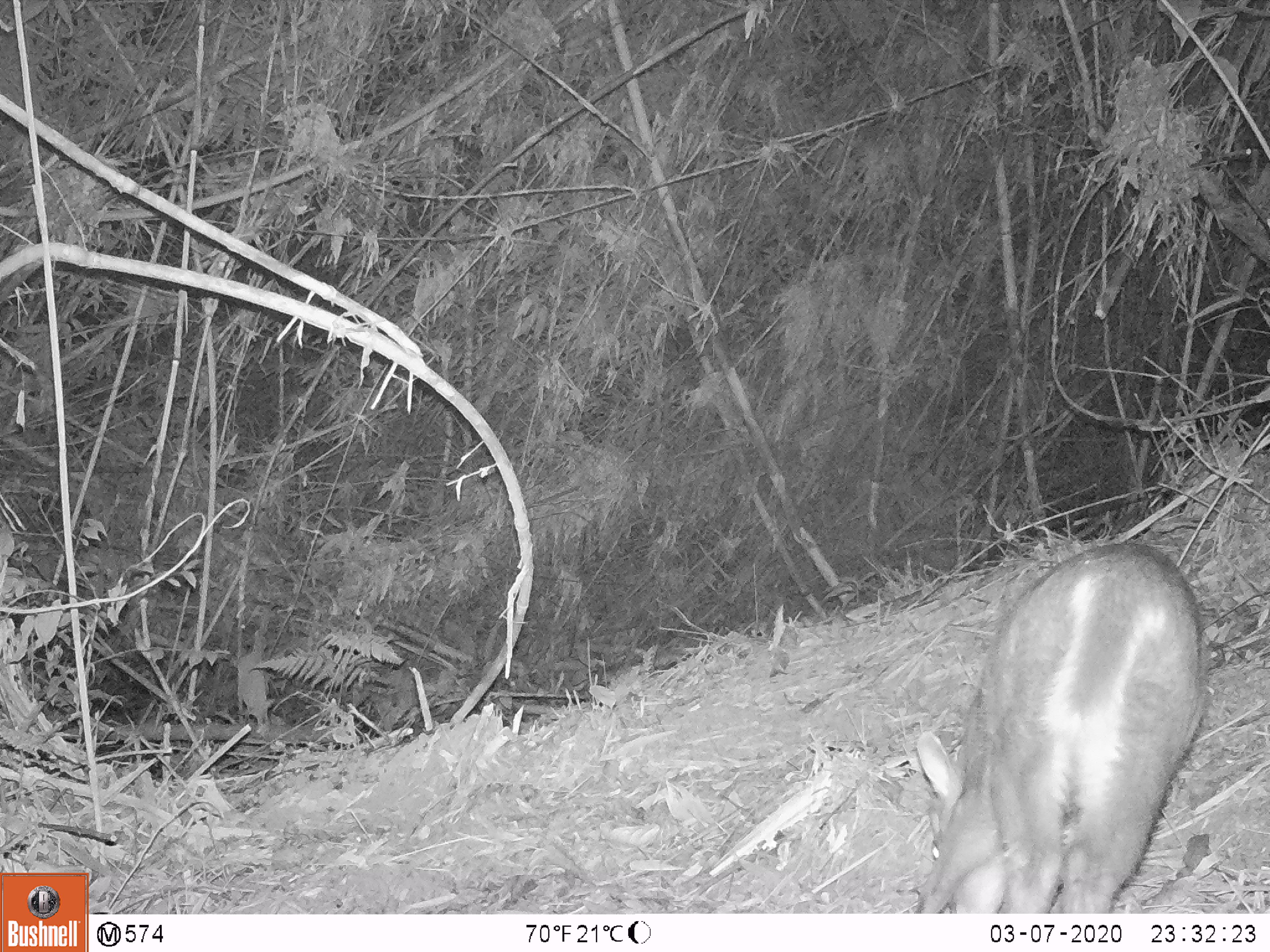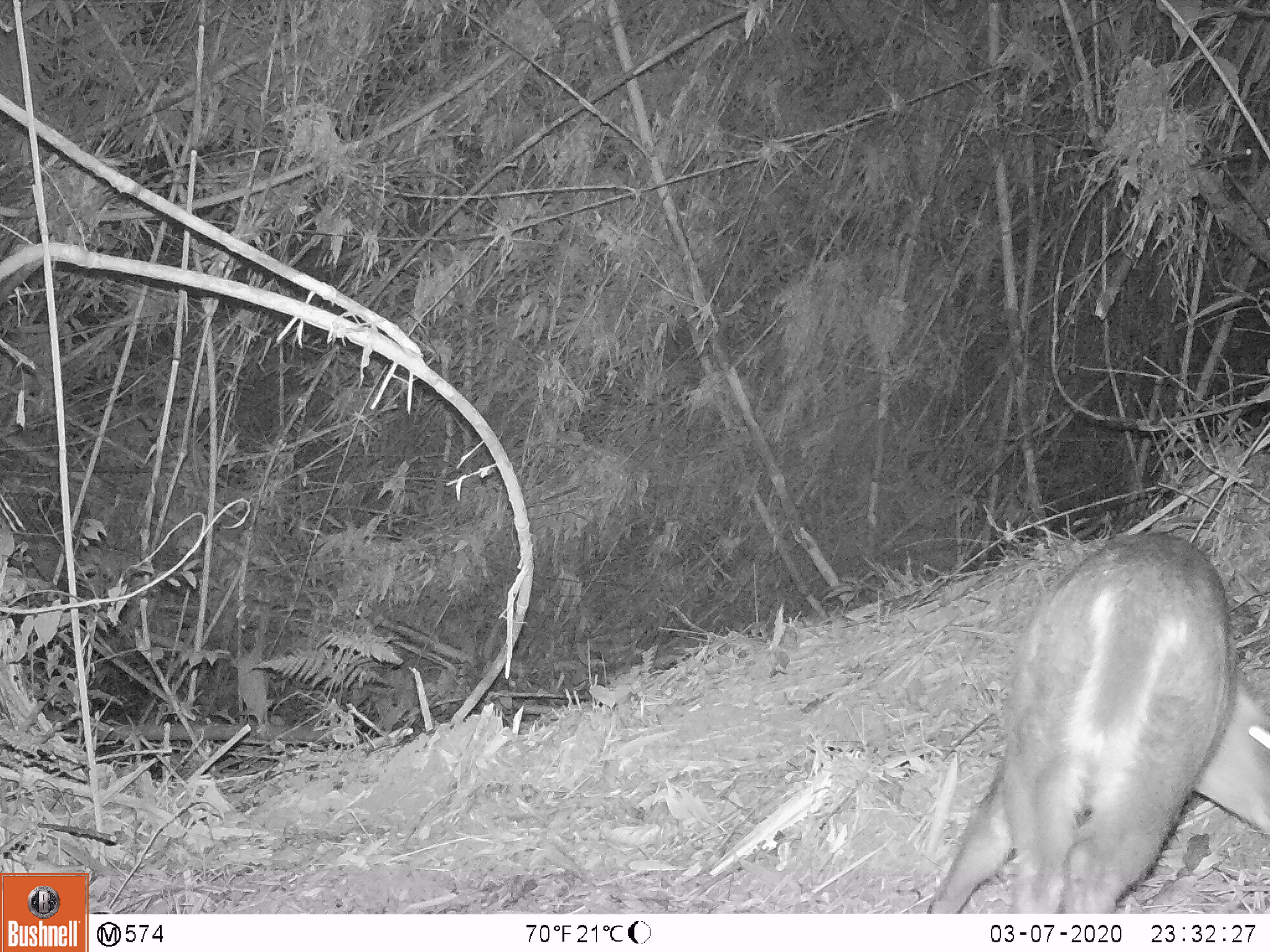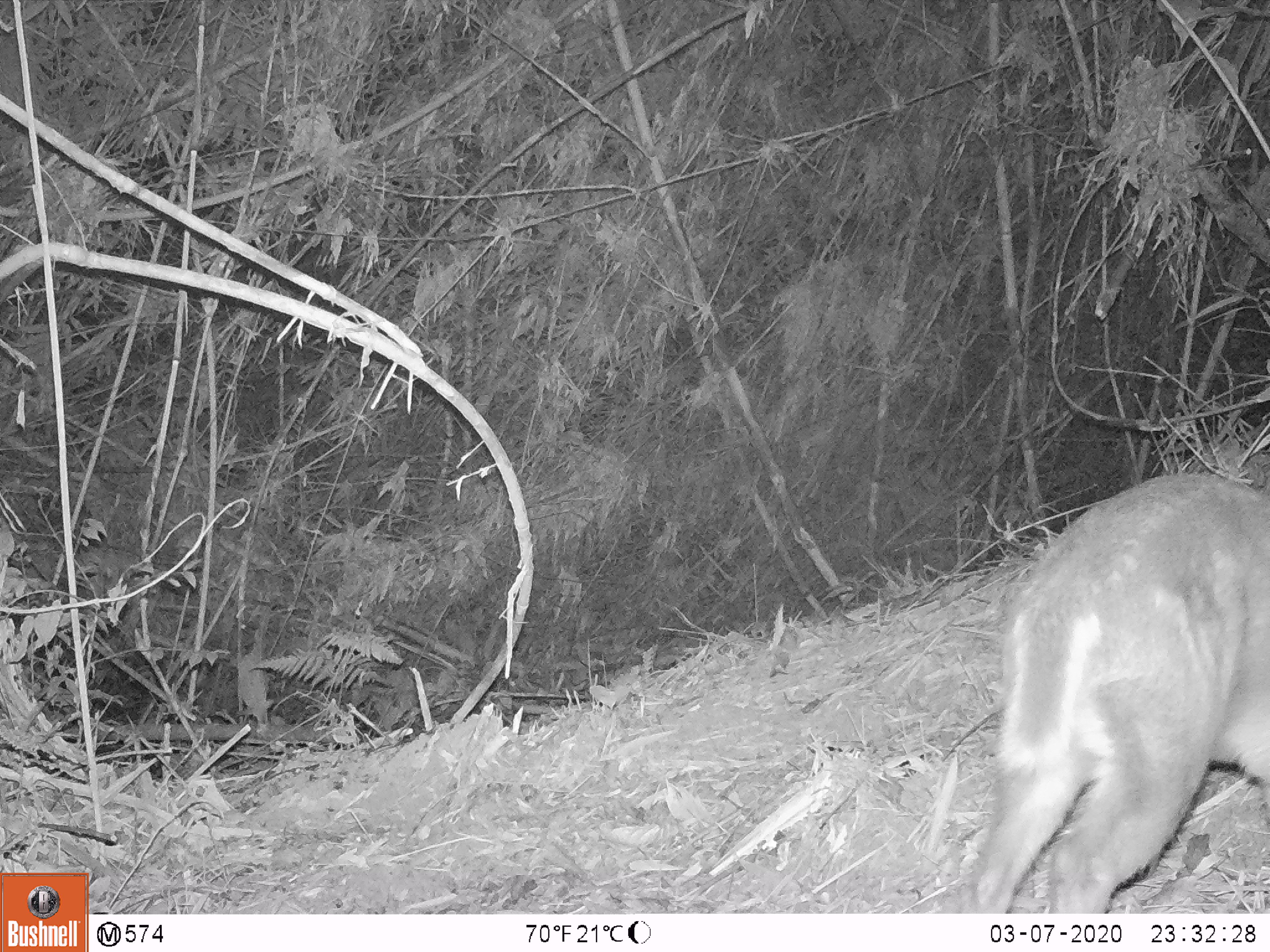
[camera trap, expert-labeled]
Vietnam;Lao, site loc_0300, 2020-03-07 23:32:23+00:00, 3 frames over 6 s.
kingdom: Animalia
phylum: Chordata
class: Mammalia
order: Artiodactyla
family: Cervidae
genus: Muntiacus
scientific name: Muntiacus rooseveltorum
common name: roosevelt's muntjac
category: roosevelts muntjac group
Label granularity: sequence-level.